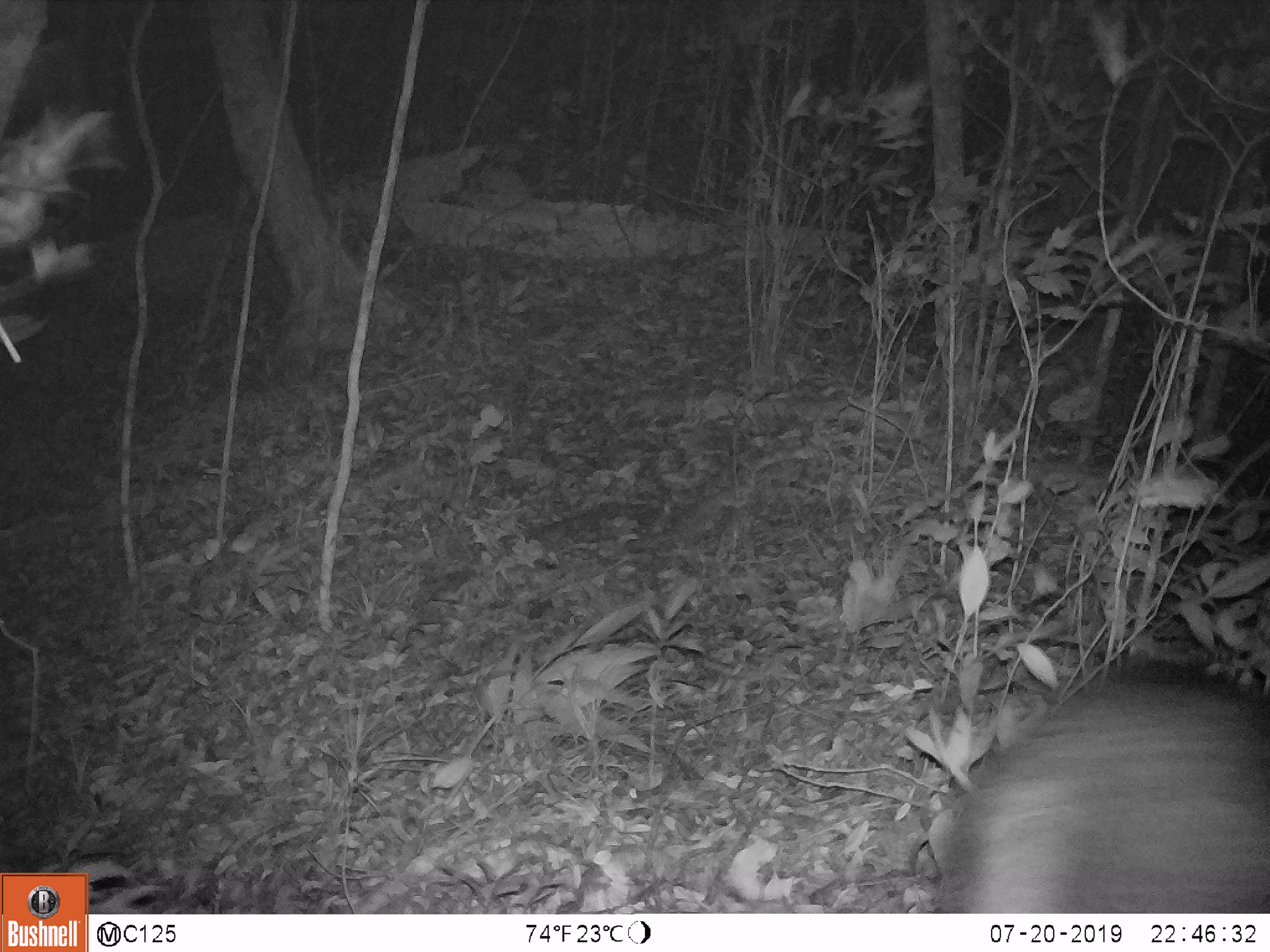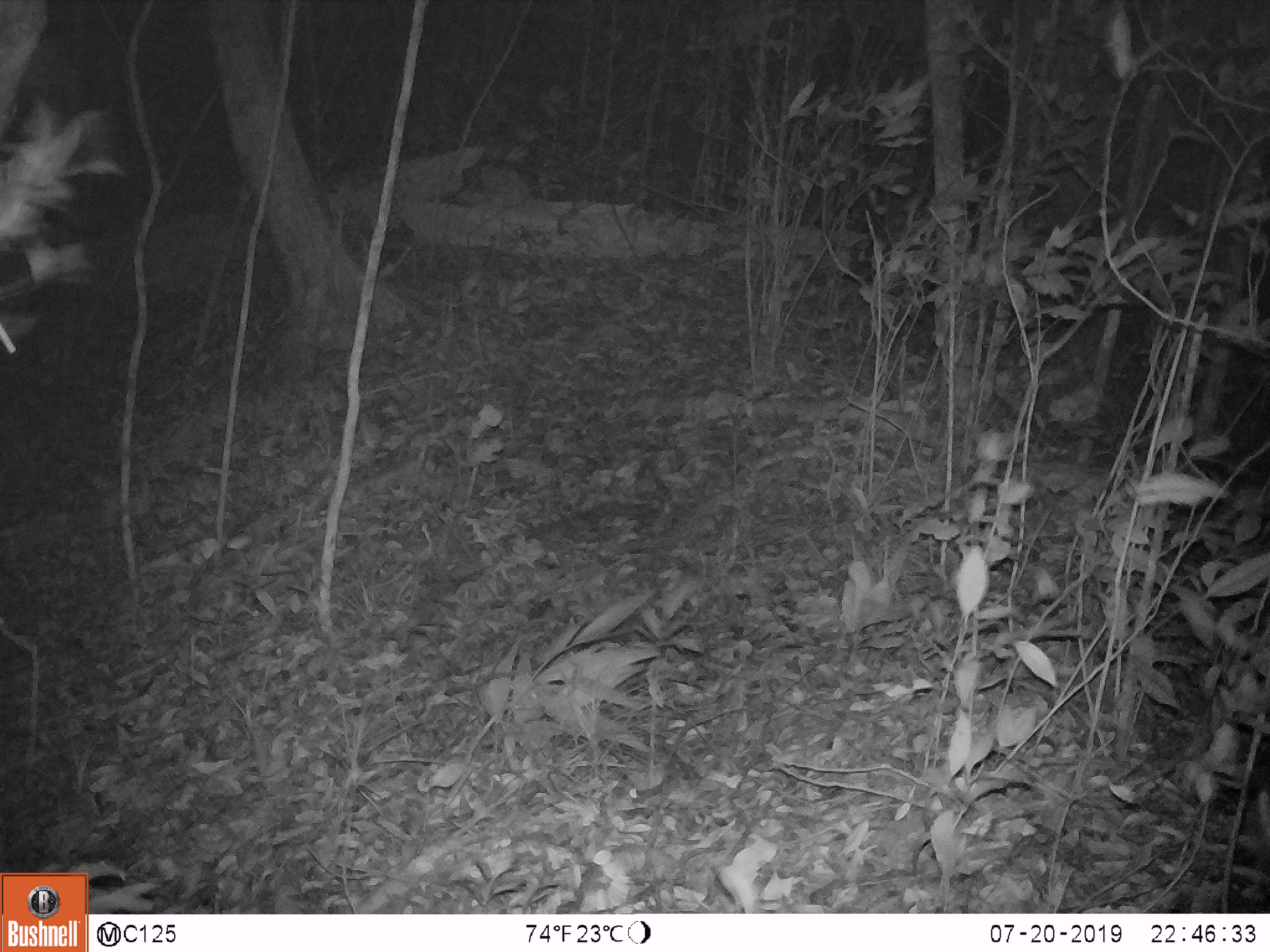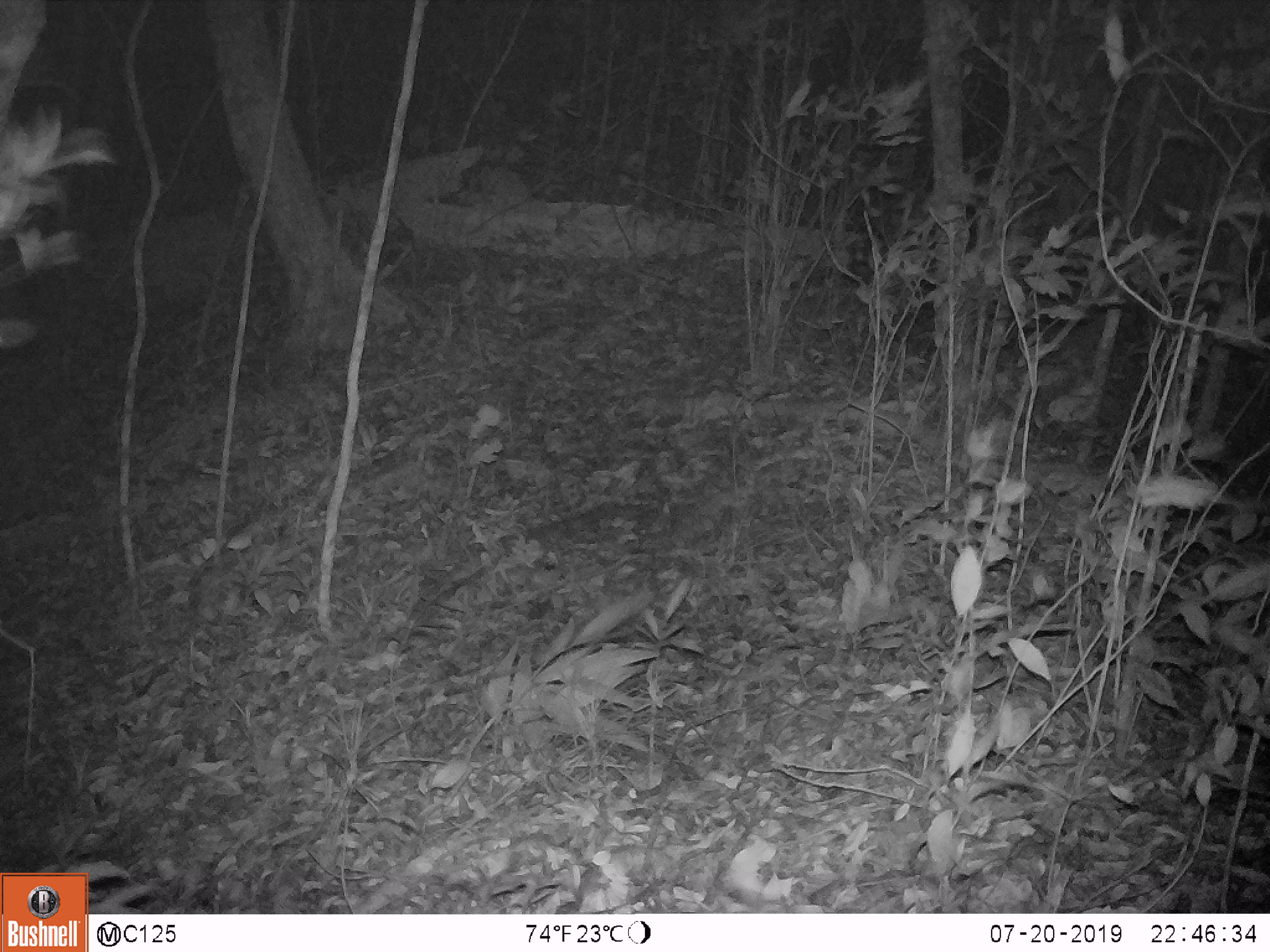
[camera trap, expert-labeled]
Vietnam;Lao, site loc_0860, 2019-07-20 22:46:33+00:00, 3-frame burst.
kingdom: Animalia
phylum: Chordata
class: Mammalia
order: Artiodactyla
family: Suidae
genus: Sus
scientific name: Sus scrofa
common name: eurasian wild pig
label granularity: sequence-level